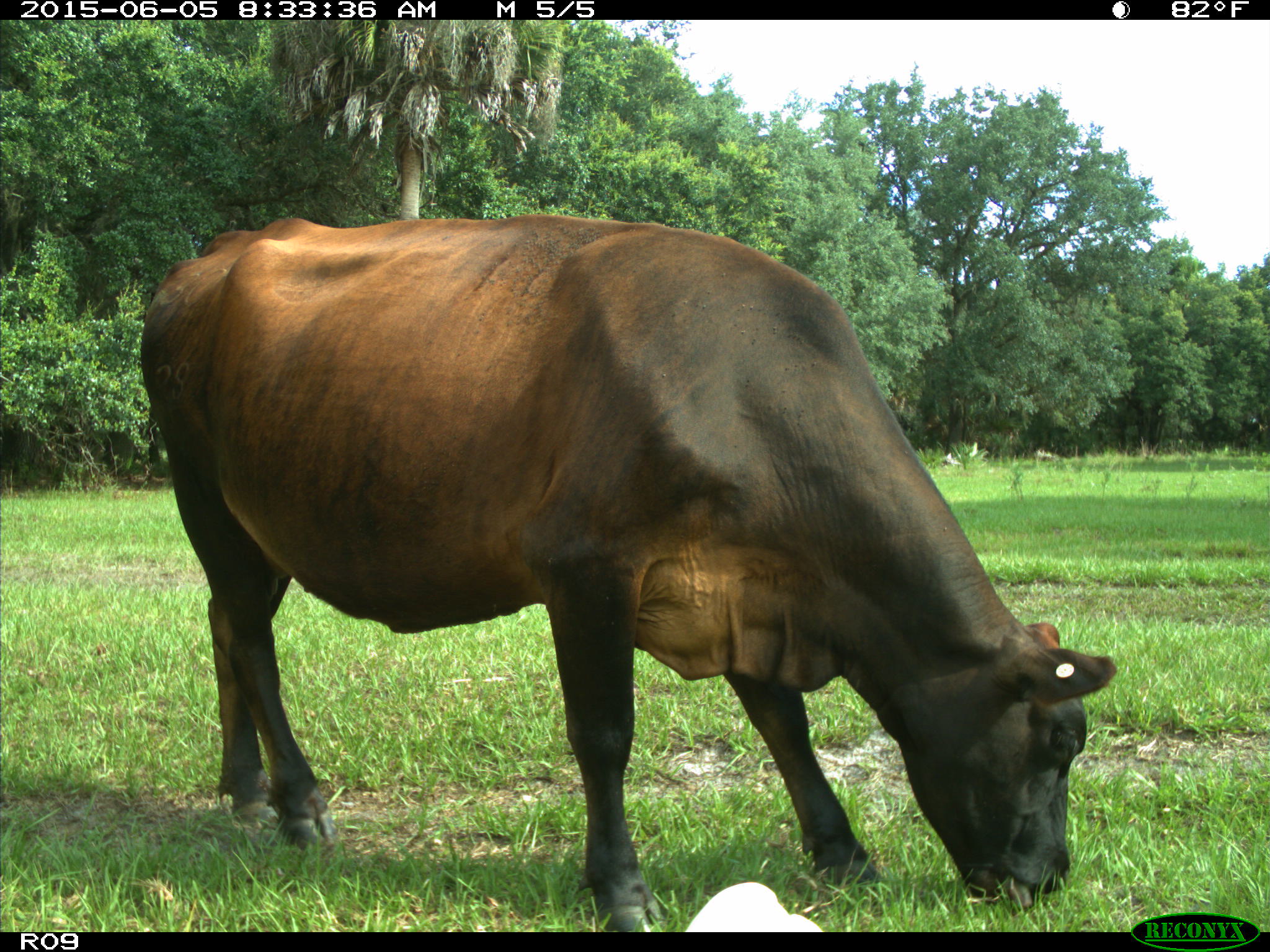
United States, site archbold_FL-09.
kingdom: Animalia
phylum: Chordata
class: Mammalia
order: Artiodactyla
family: Bovidae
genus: Bos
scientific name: Bos taurus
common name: domestic cow